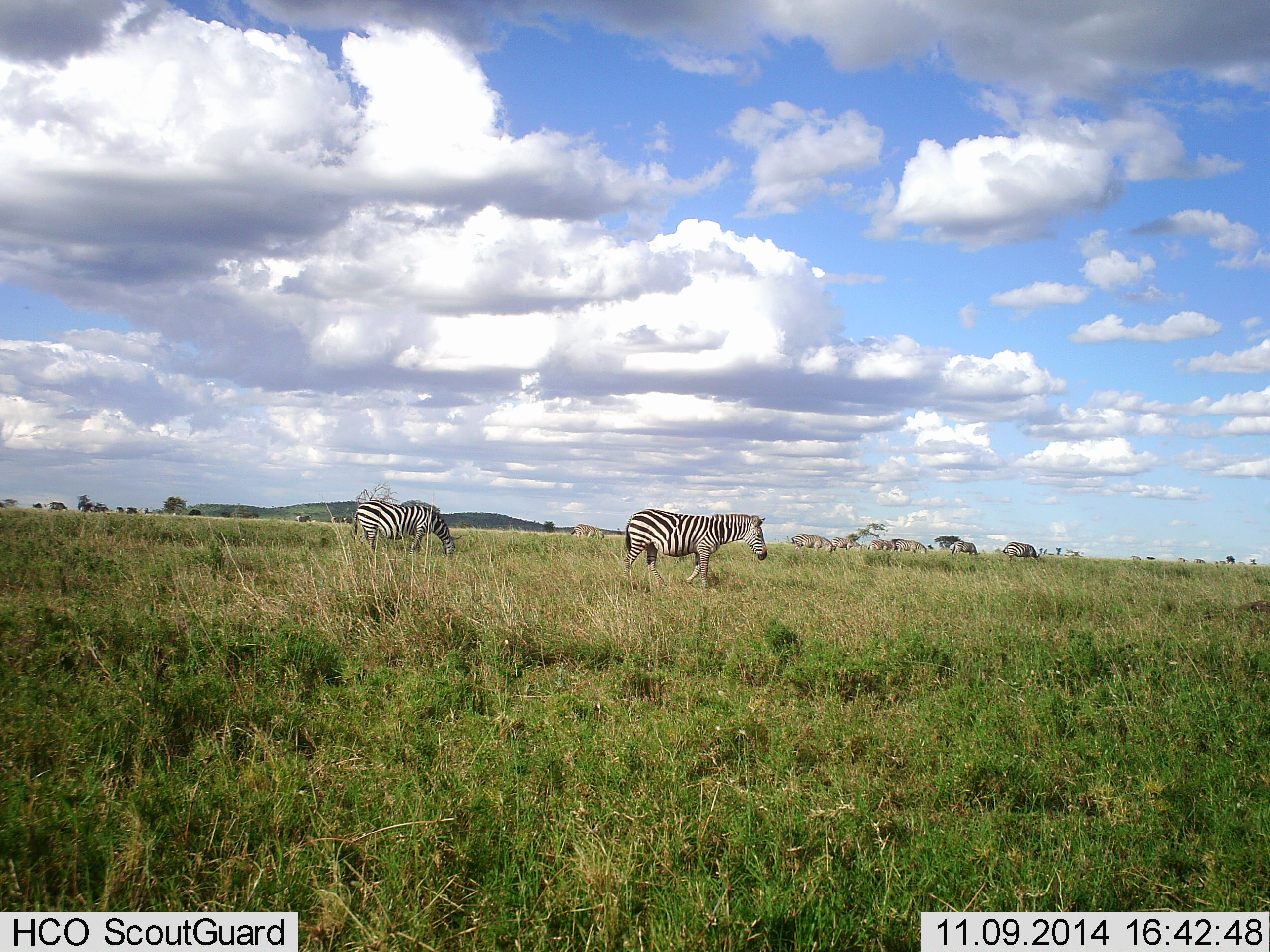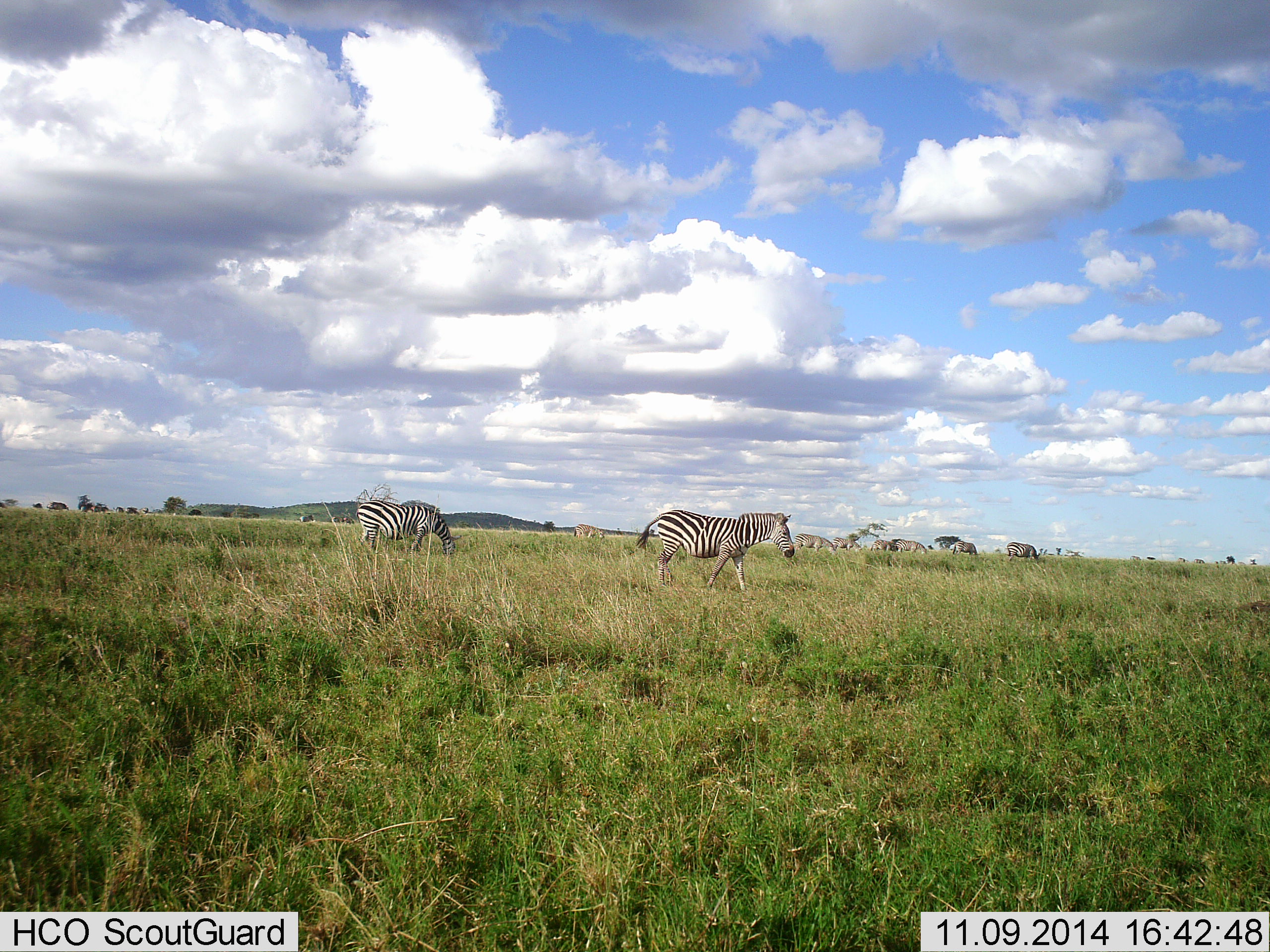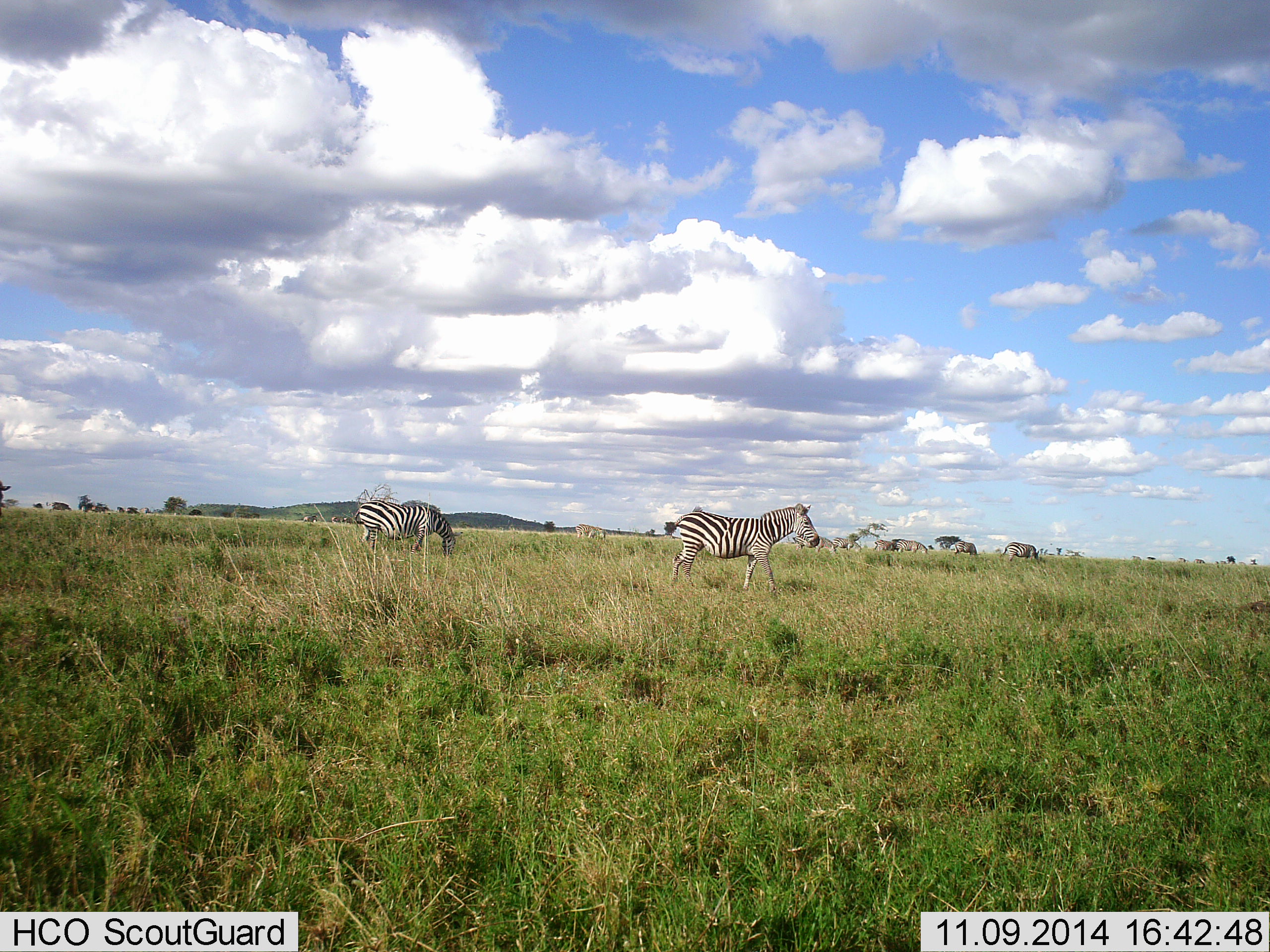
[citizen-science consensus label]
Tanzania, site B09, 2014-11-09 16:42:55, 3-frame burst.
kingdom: Animalia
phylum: Chordata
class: Mammalia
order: Perissodactyla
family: Equidae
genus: Equus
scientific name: Equus quagga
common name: plains zebra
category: zebra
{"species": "zebra (plains zebra) (Equus quagga)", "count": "11-50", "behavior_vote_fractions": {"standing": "20%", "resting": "0%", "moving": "90%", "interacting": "0%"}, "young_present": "0%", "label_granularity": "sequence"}